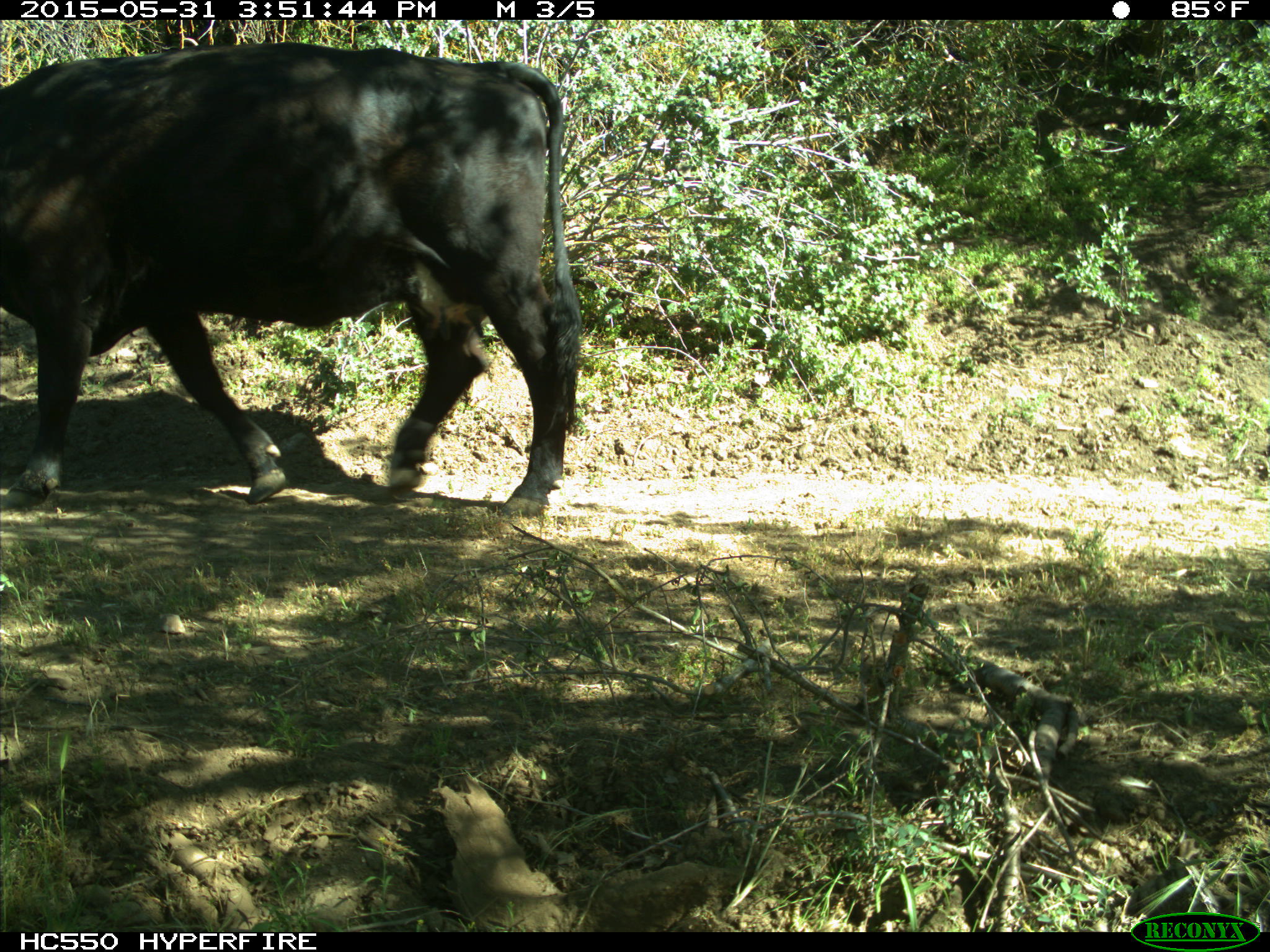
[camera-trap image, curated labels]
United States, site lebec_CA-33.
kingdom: Animalia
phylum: Chordata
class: Mammalia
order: Artiodactyla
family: Bovidae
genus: Bos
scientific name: Bos taurus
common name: domestic cow